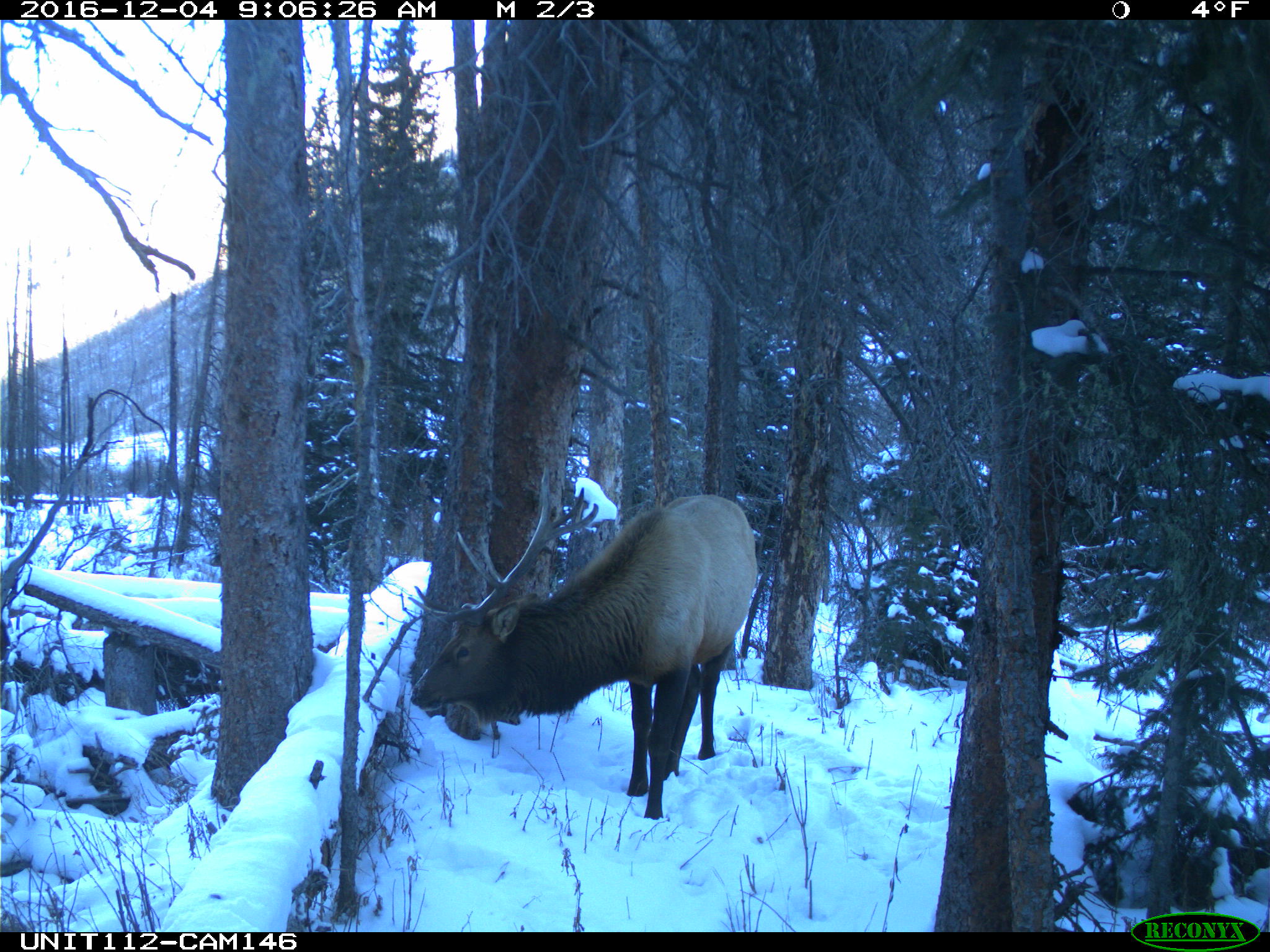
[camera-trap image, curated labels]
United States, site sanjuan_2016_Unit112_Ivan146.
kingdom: Animalia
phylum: Chordata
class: Mammalia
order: Artiodactyla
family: Cervidae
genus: Cervus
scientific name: Cervus elaphus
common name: red deer